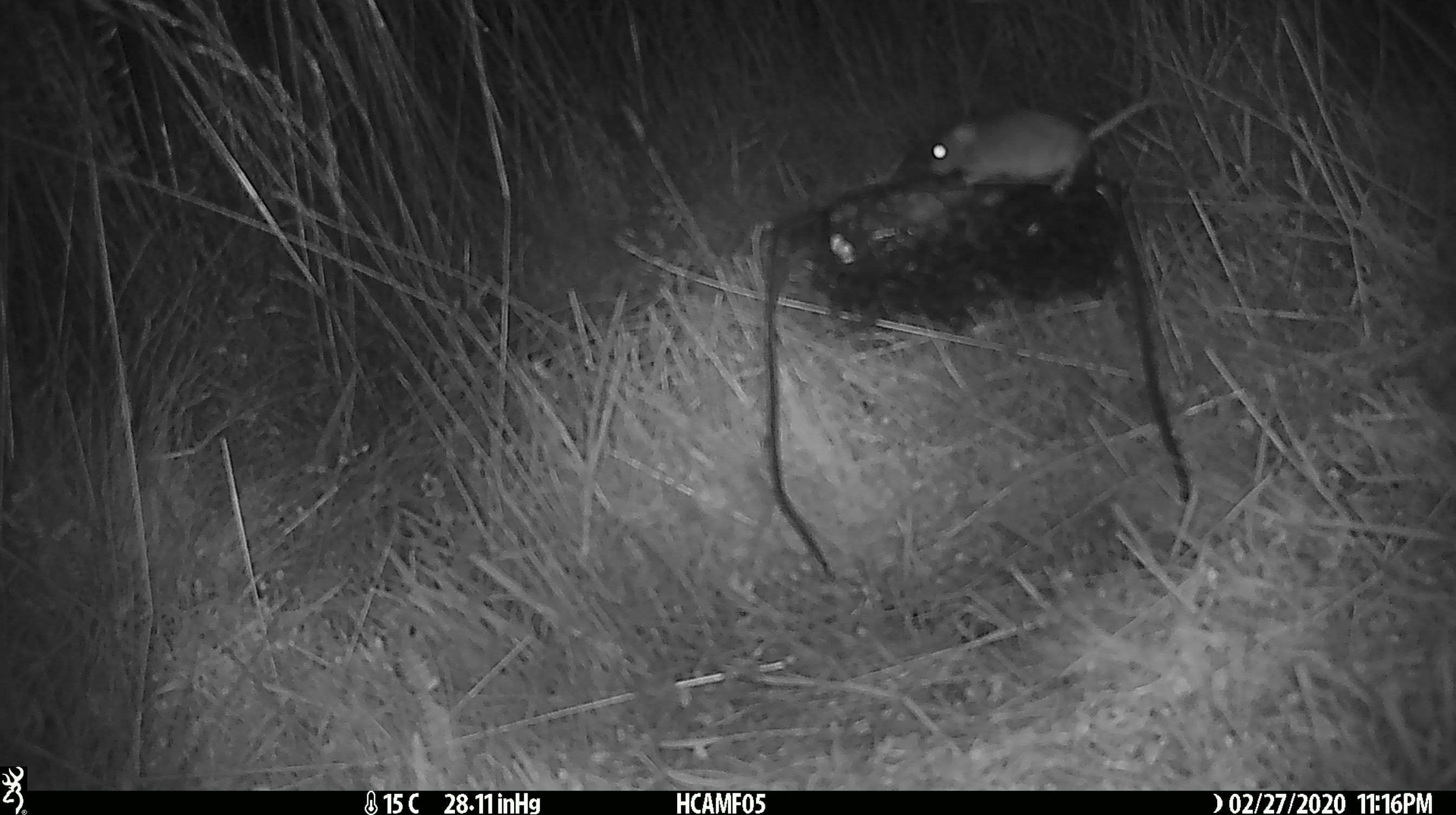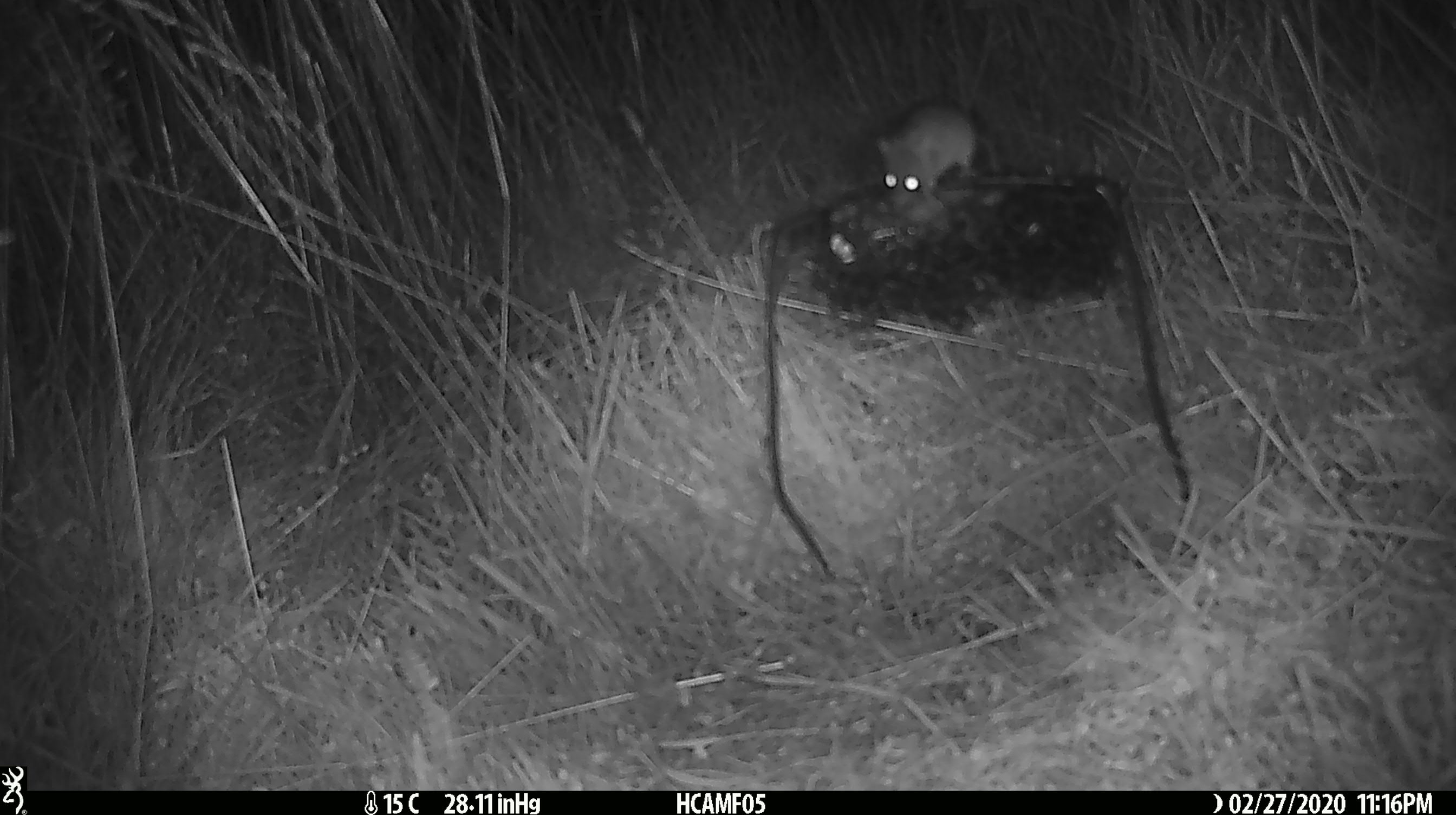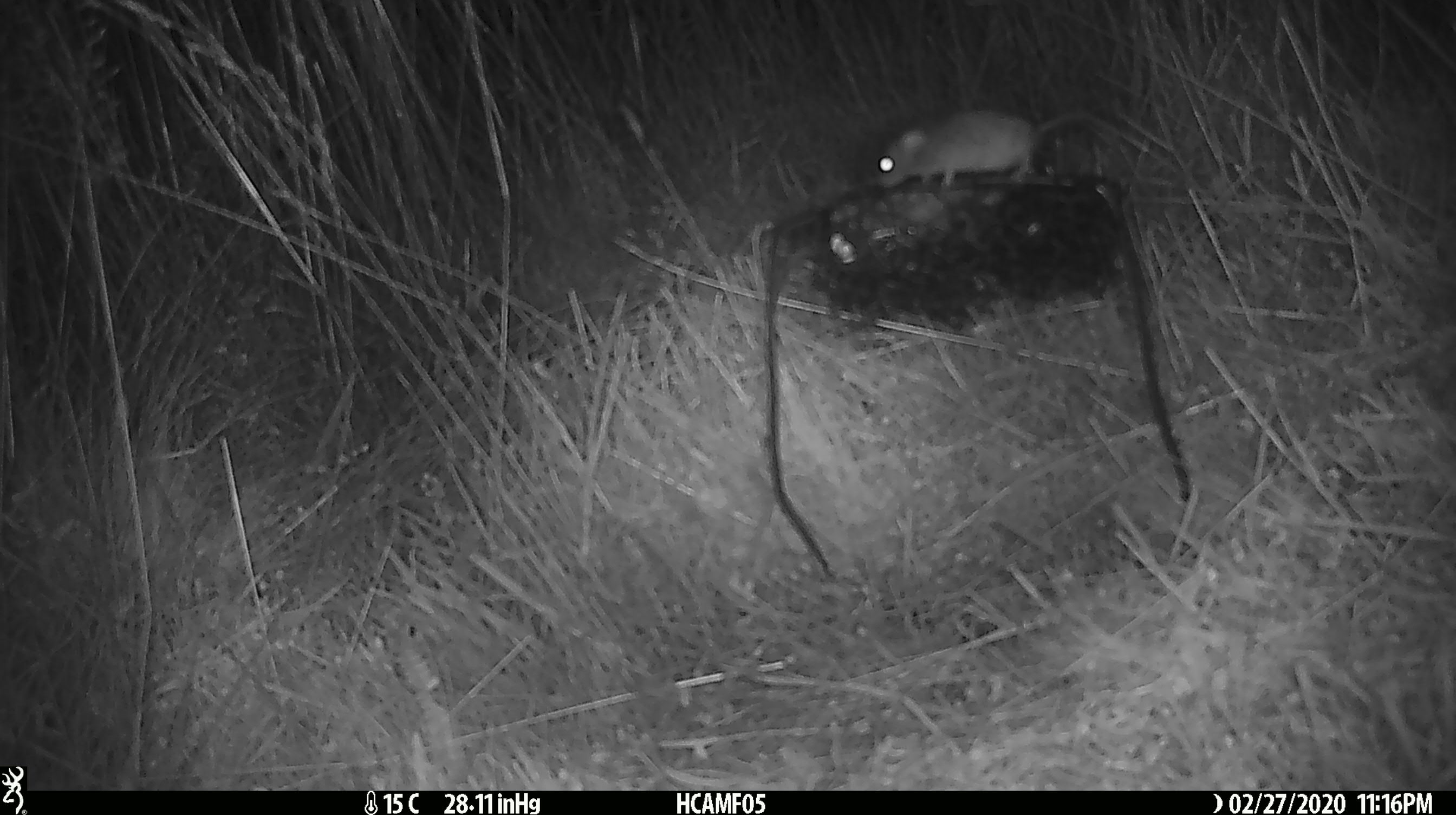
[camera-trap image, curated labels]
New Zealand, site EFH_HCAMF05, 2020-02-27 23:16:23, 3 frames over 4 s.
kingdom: Animalia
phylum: Chordata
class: Mammalia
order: Rodentia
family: Muridae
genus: Mus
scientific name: Mus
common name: mouse